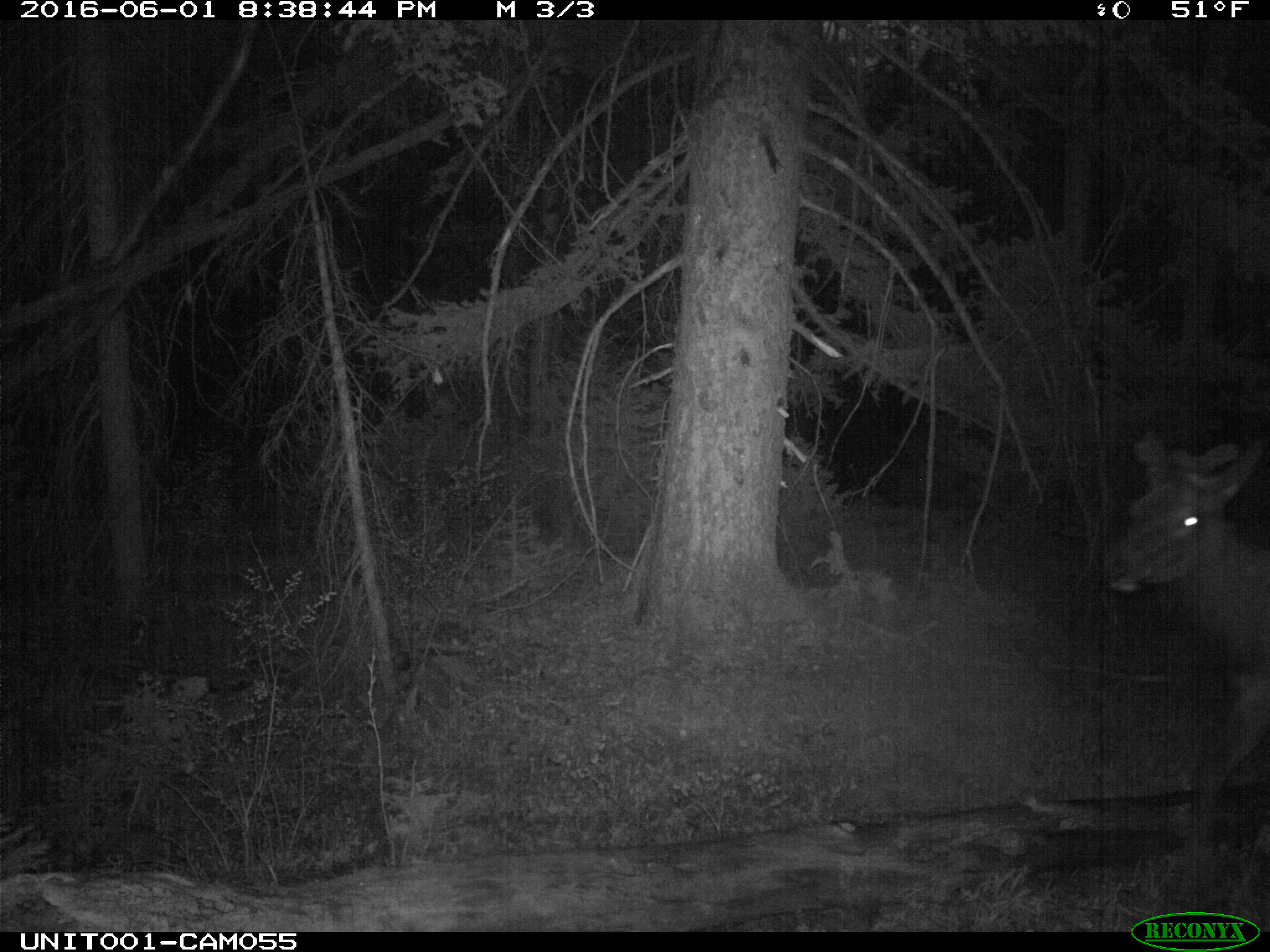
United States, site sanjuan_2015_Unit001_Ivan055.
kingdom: Animalia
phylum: Chordata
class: Mammalia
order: Artiodactyla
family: Cervidae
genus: Cervus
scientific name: Cervus elaphus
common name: red deer